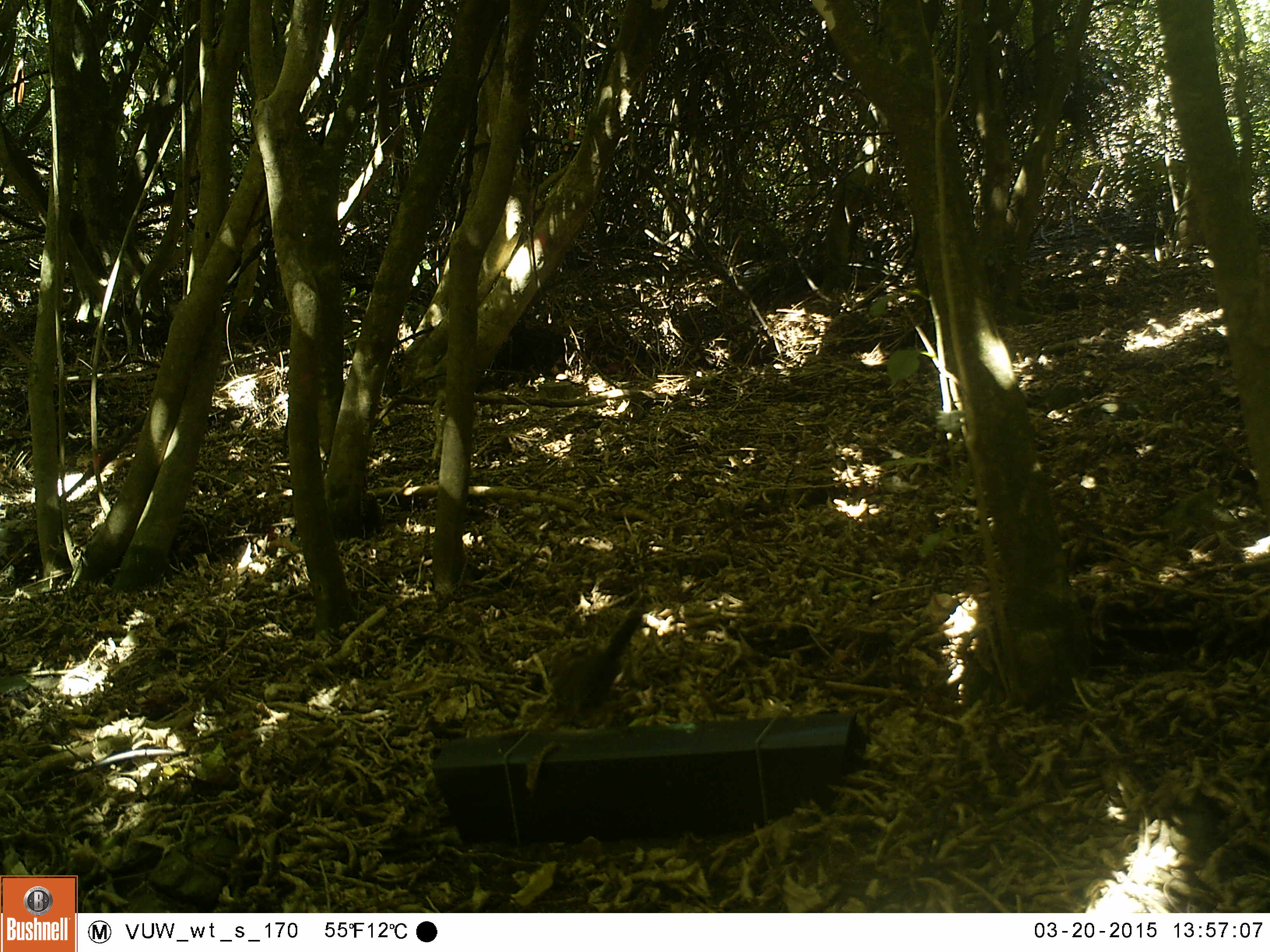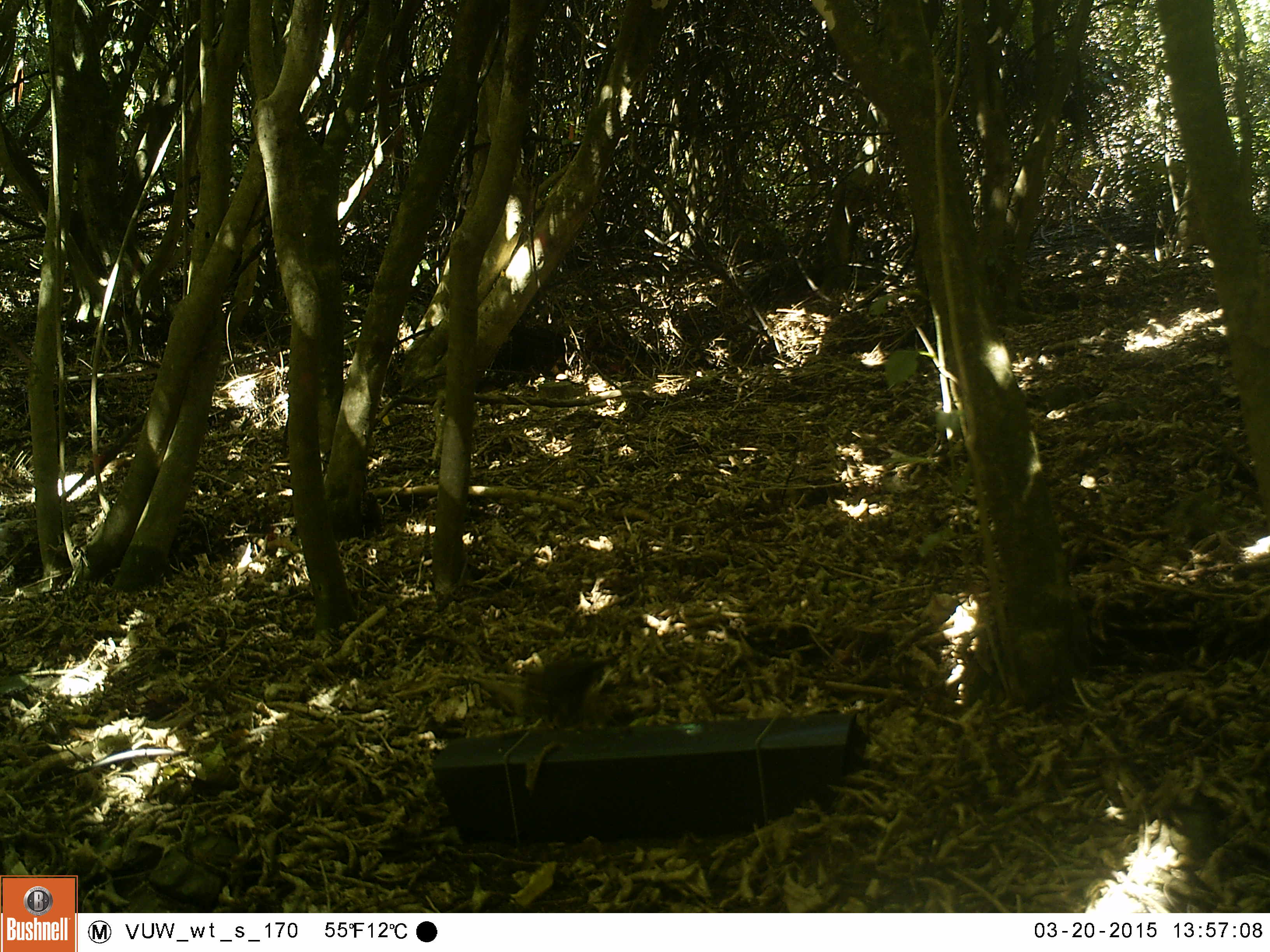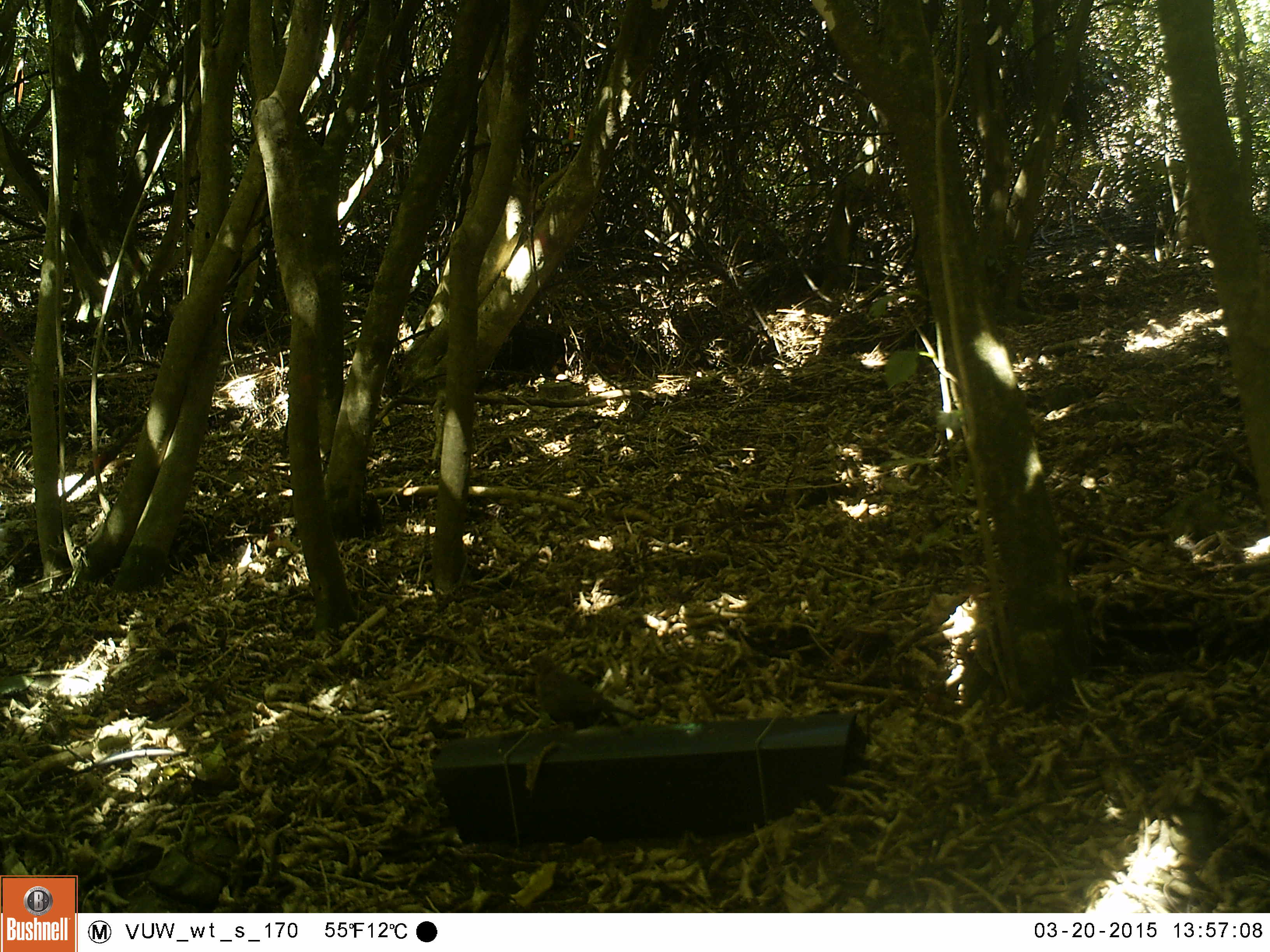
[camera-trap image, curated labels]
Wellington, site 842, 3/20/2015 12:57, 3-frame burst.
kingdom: Animalia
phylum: Chordata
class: Aves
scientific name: Aves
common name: bird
Bird (Aves).